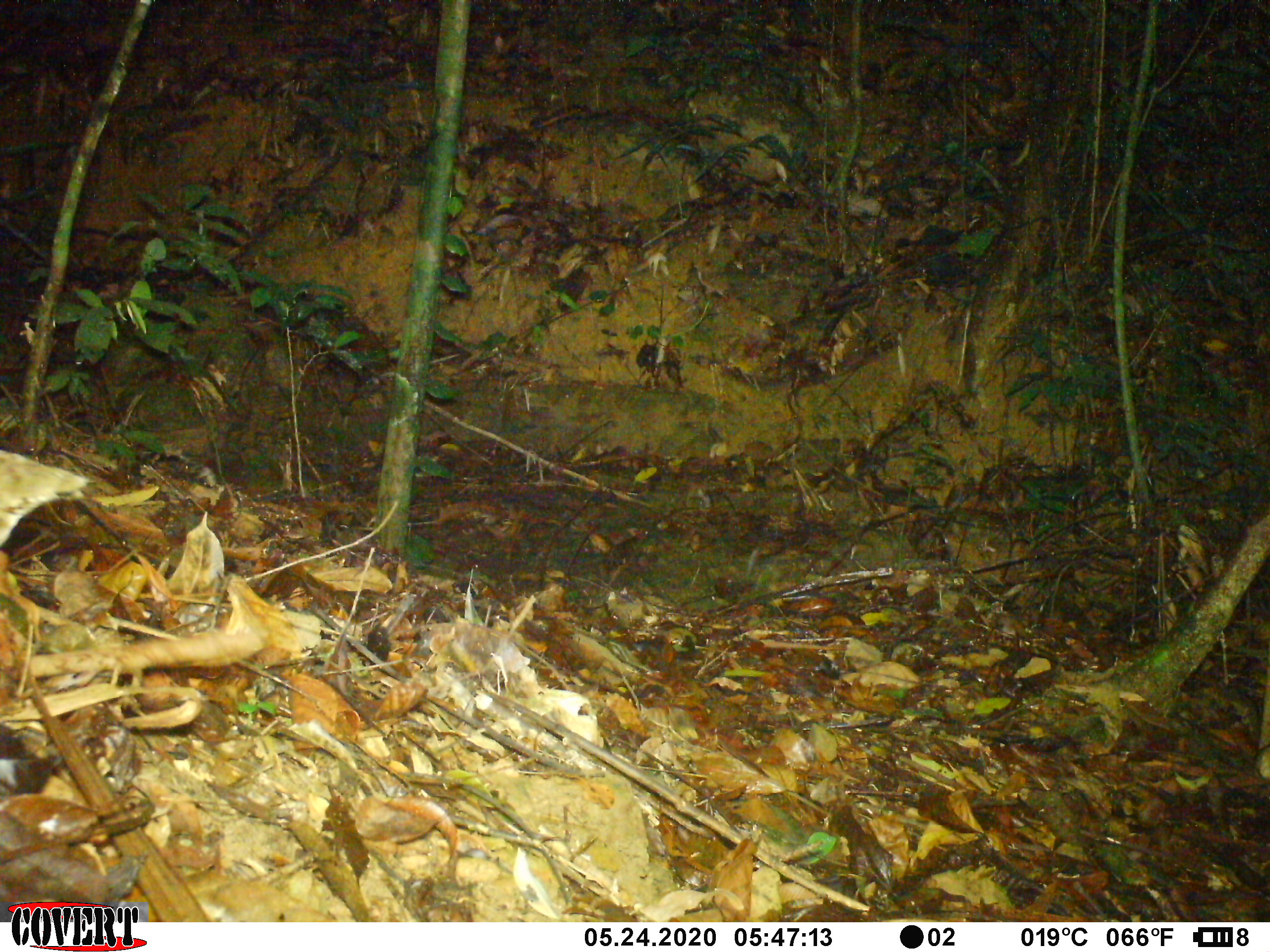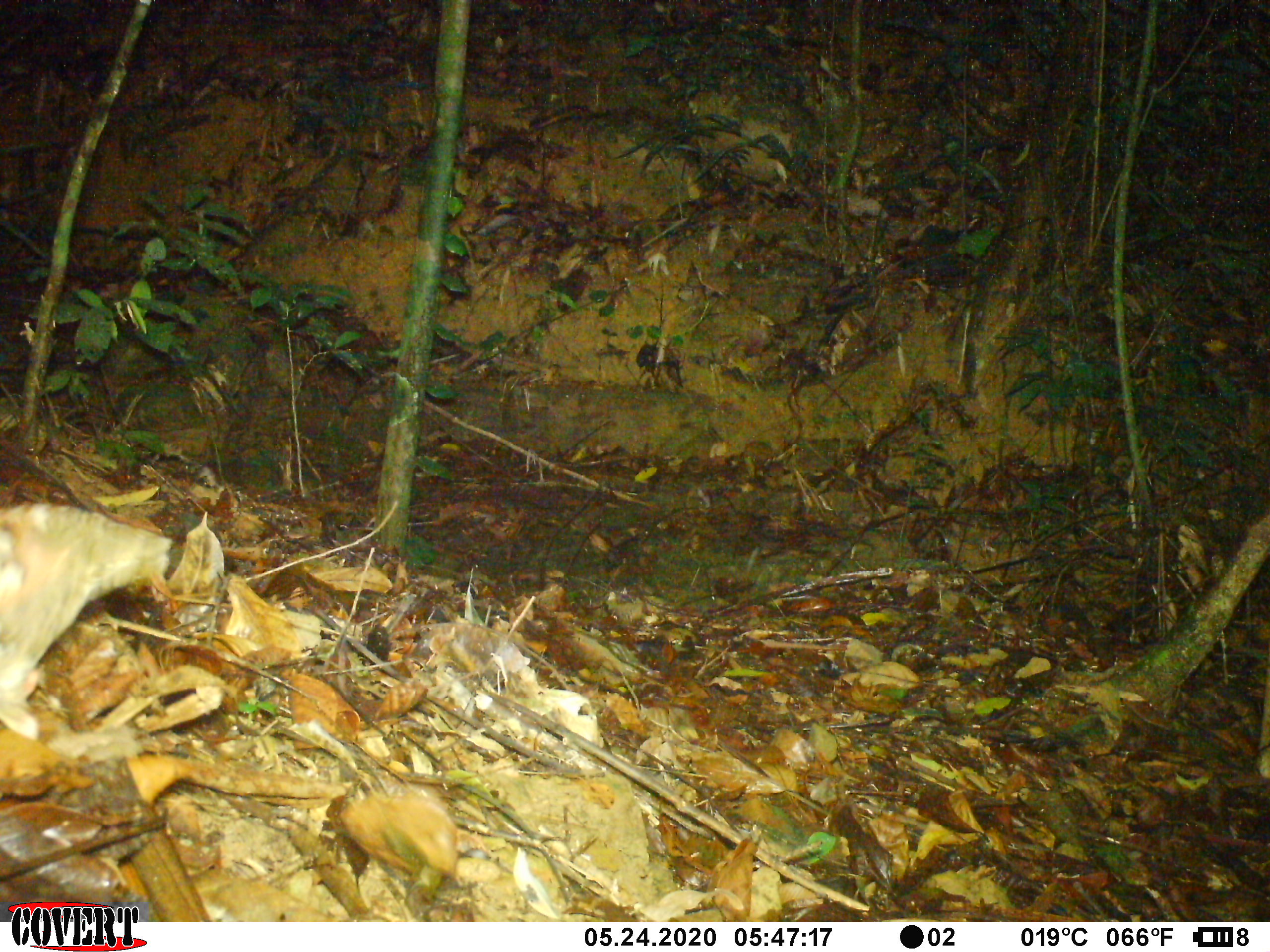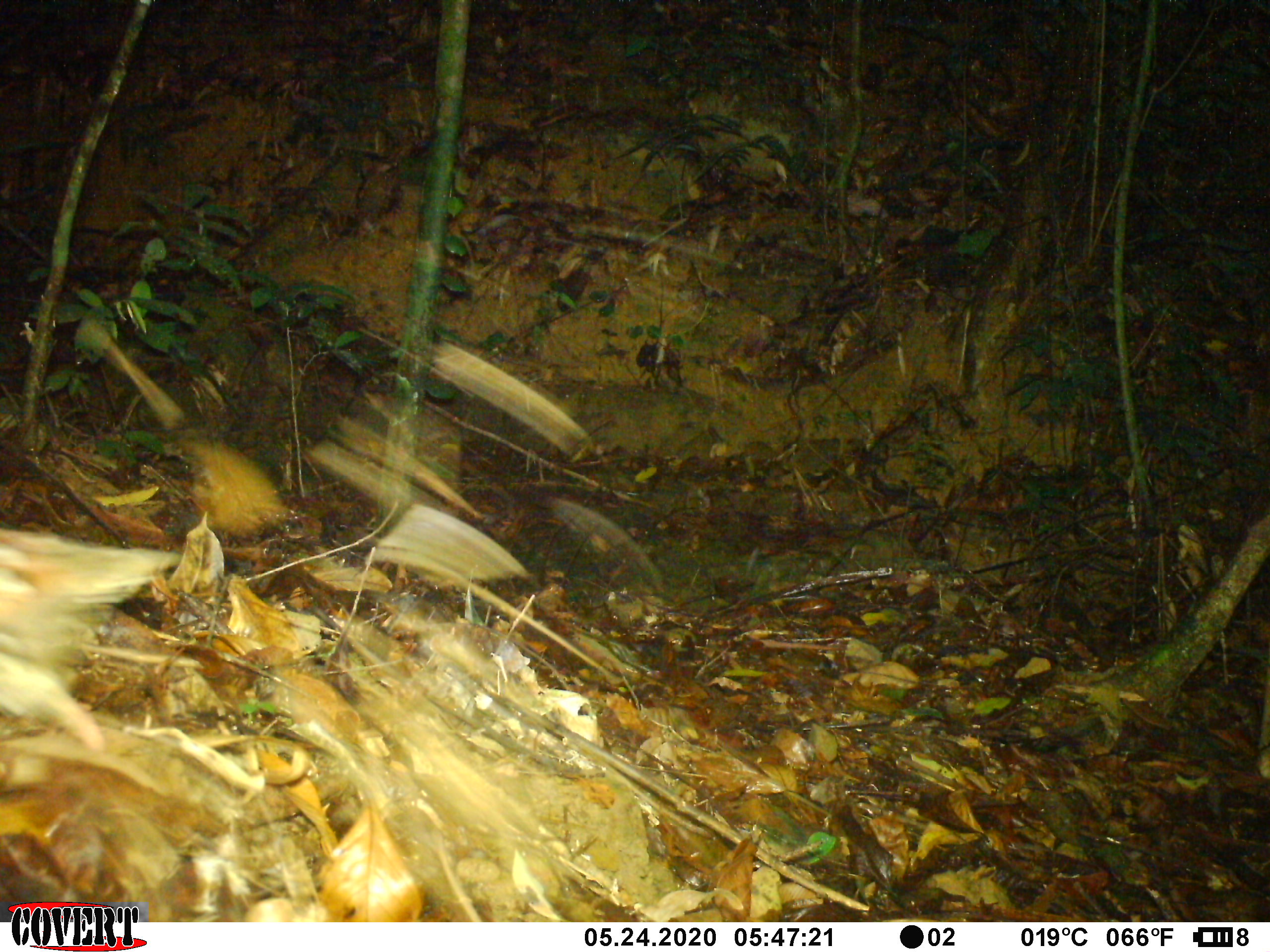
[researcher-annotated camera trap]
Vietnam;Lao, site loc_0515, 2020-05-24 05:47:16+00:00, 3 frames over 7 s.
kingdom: Animalia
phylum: Chordata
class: Aves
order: Galliformes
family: Phasianidae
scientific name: Phasianidae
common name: partridge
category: unidentified partridge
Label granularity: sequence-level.